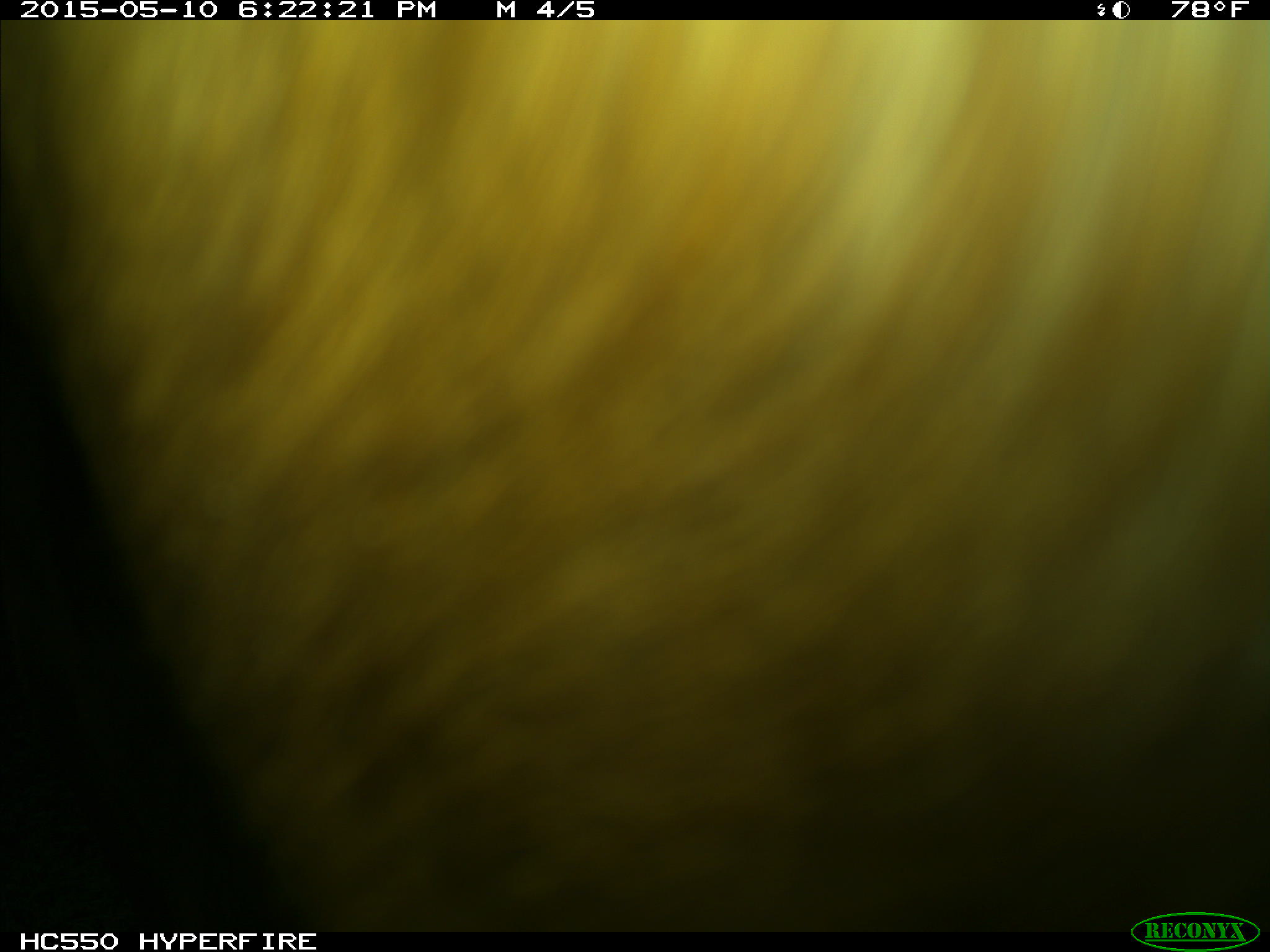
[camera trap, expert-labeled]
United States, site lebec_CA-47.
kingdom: Animalia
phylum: Chordata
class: Mammalia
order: Artiodactyla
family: Bovidae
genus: Bos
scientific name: Bos taurus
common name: domestic cow